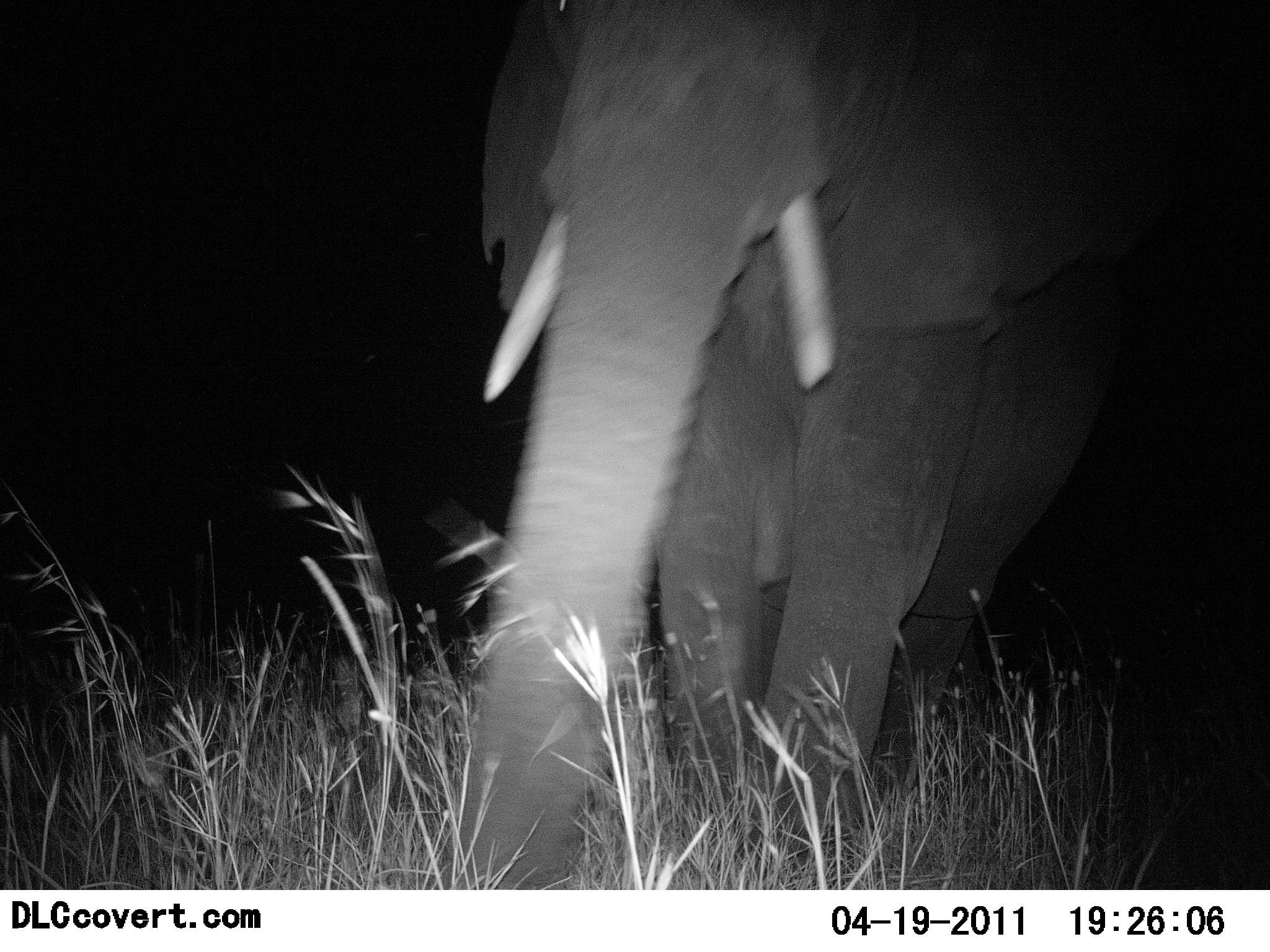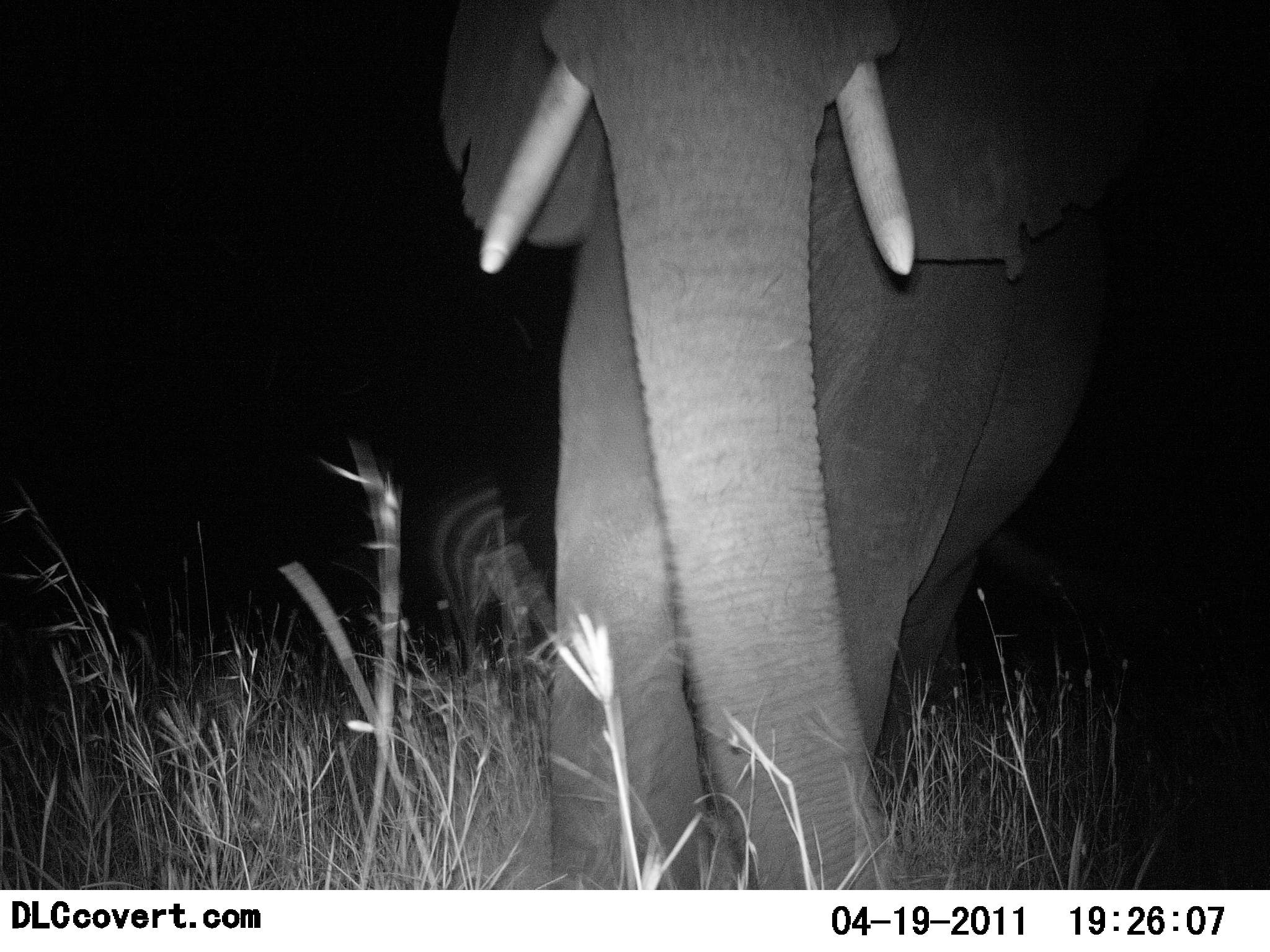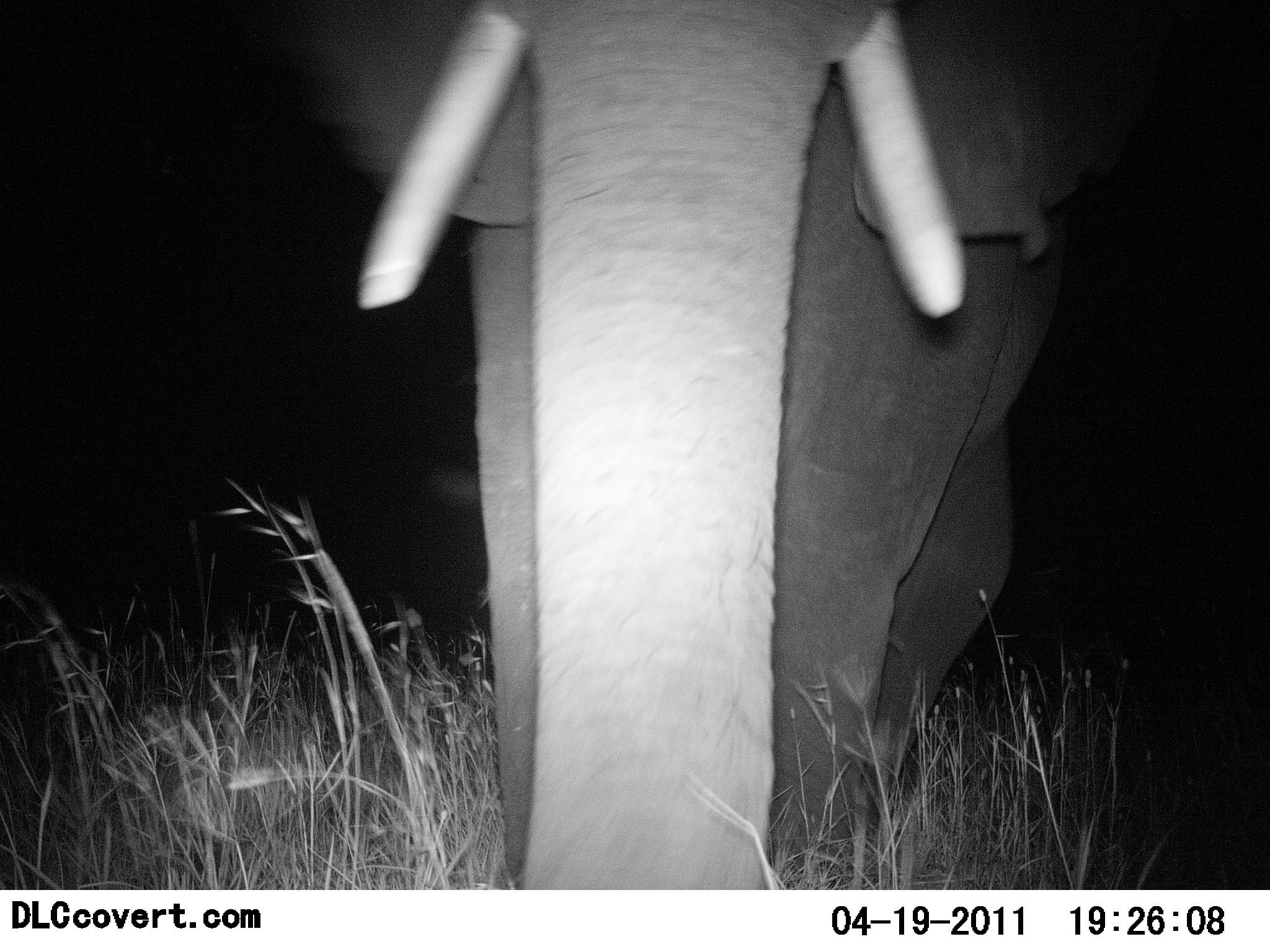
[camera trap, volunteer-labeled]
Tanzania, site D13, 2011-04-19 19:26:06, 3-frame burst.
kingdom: Animalia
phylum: Chordata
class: Mammalia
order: Proboscidea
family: Elephantidae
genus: Loxodonta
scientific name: Loxodonta africana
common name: african bush elephant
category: elephant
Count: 1.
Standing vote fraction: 14%.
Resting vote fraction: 0%.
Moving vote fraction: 86%.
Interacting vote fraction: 14%.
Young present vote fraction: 0%.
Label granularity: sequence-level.